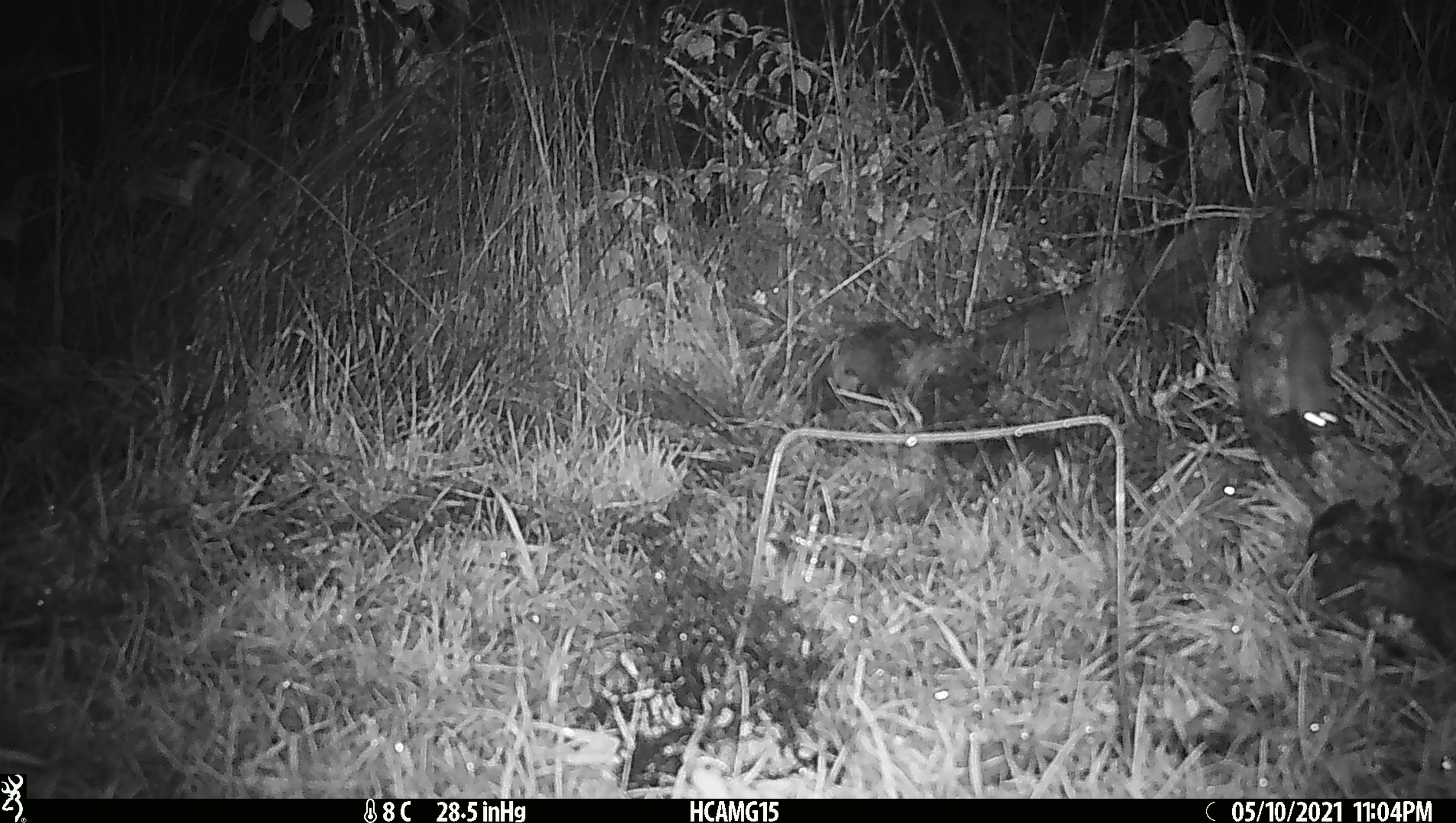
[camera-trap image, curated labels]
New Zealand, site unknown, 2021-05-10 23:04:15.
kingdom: Animalia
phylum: Chordata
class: Mammalia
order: Rodentia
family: Muridae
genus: Mus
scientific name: Mus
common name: mouse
Mouse (Mus).